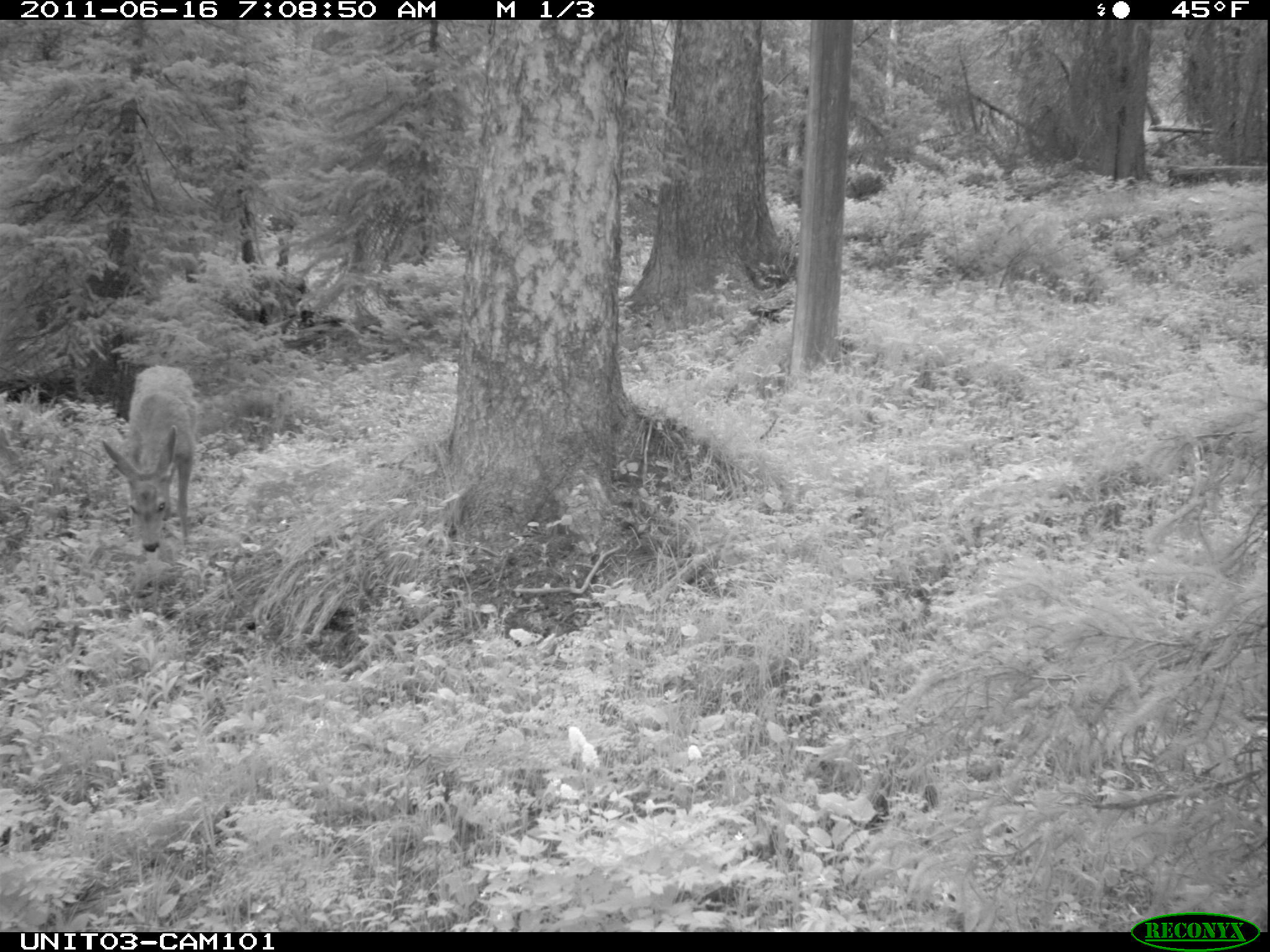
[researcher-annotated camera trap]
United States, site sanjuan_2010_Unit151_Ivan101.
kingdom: Animalia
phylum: Chordata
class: Mammalia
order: Artiodactyla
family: Cervidae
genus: Odocoileus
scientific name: Odocoileus hemionus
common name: mule deer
Odocoileus hemionus (mule deer).